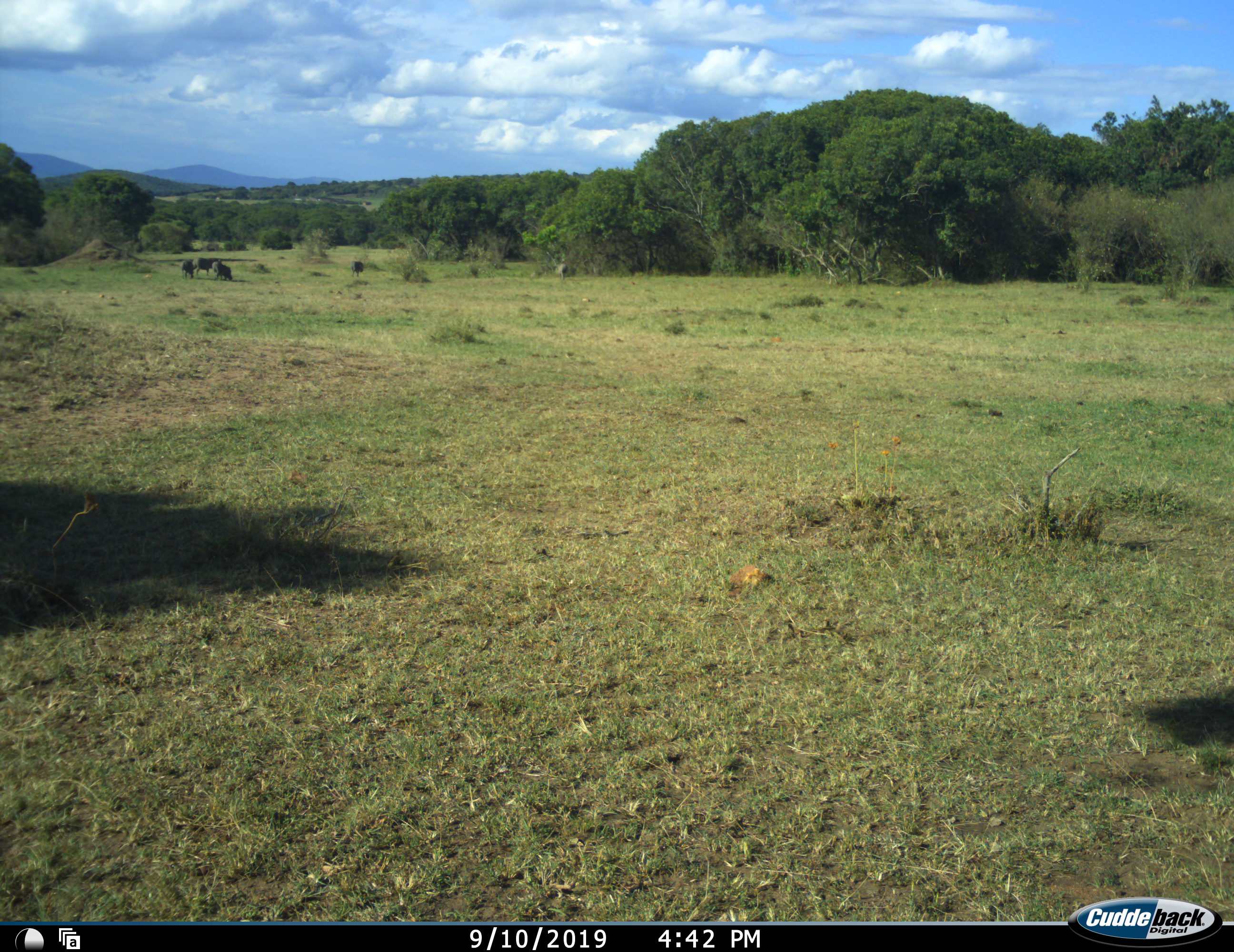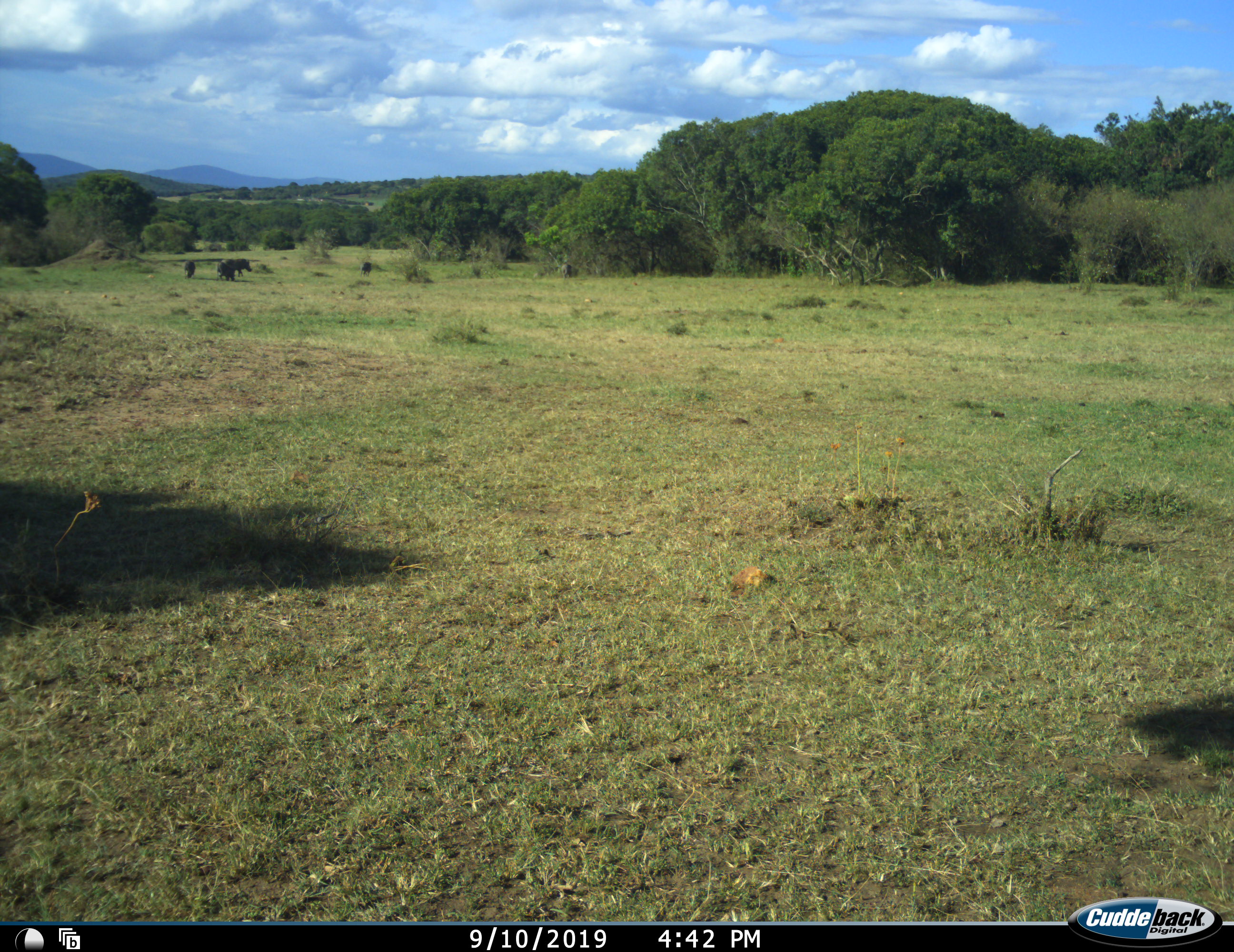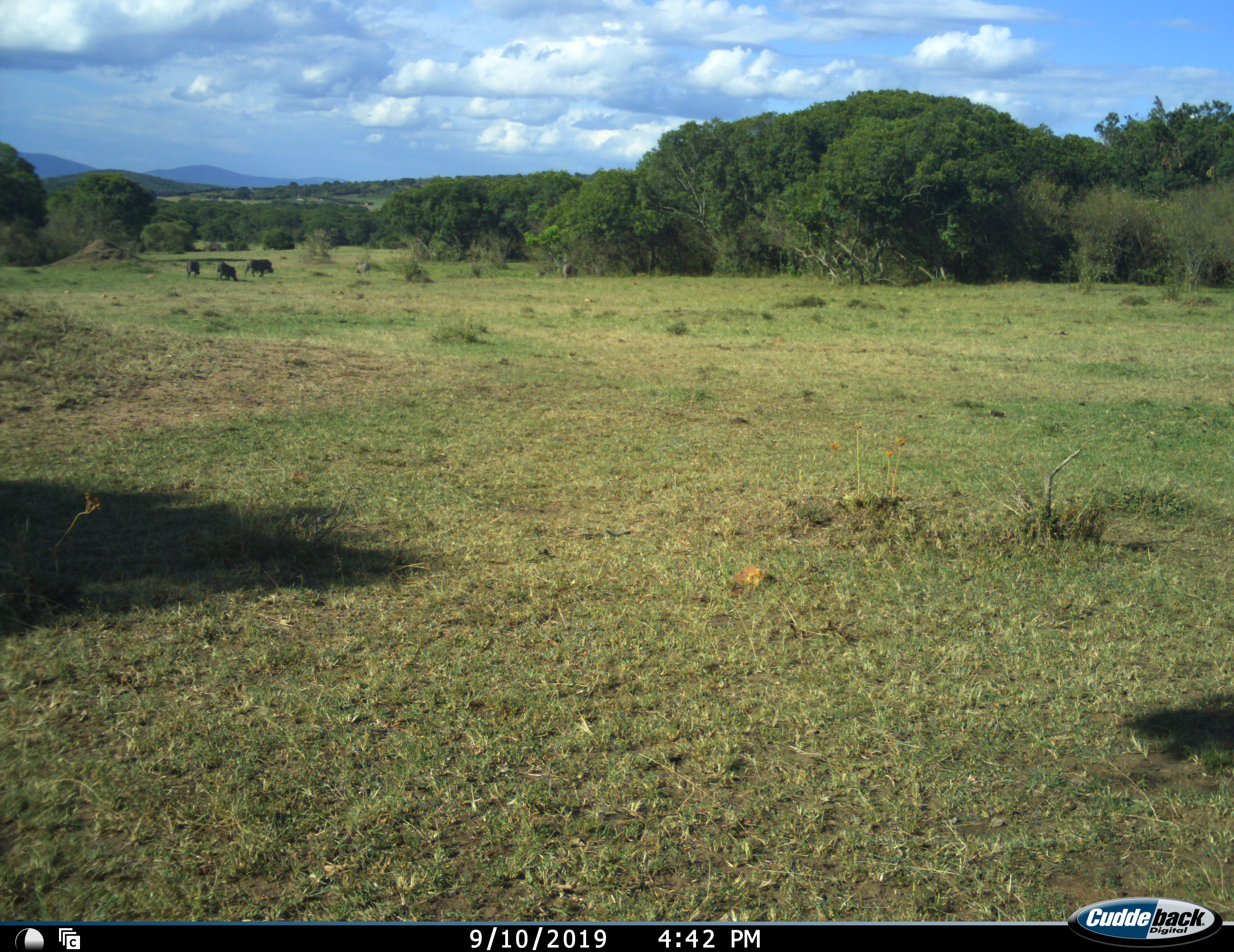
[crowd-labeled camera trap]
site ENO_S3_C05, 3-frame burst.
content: unidentified animal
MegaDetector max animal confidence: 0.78